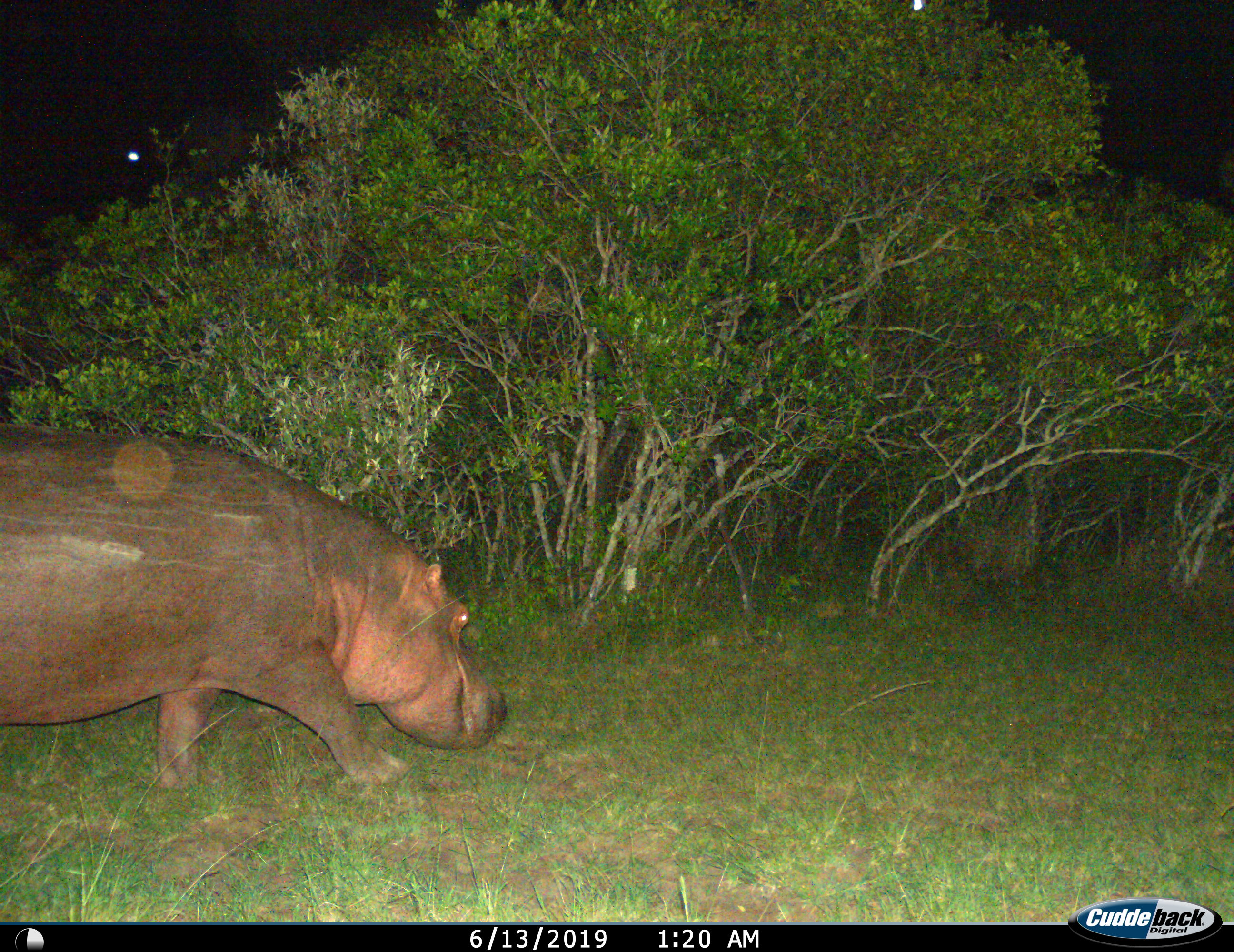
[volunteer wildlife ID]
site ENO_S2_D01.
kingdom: Animalia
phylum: Chordata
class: Mammalia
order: Artiodactyla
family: Hippopotamidae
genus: Hippopotamus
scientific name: Hippopotamus amphibius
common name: hippopotamus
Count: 1.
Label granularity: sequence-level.